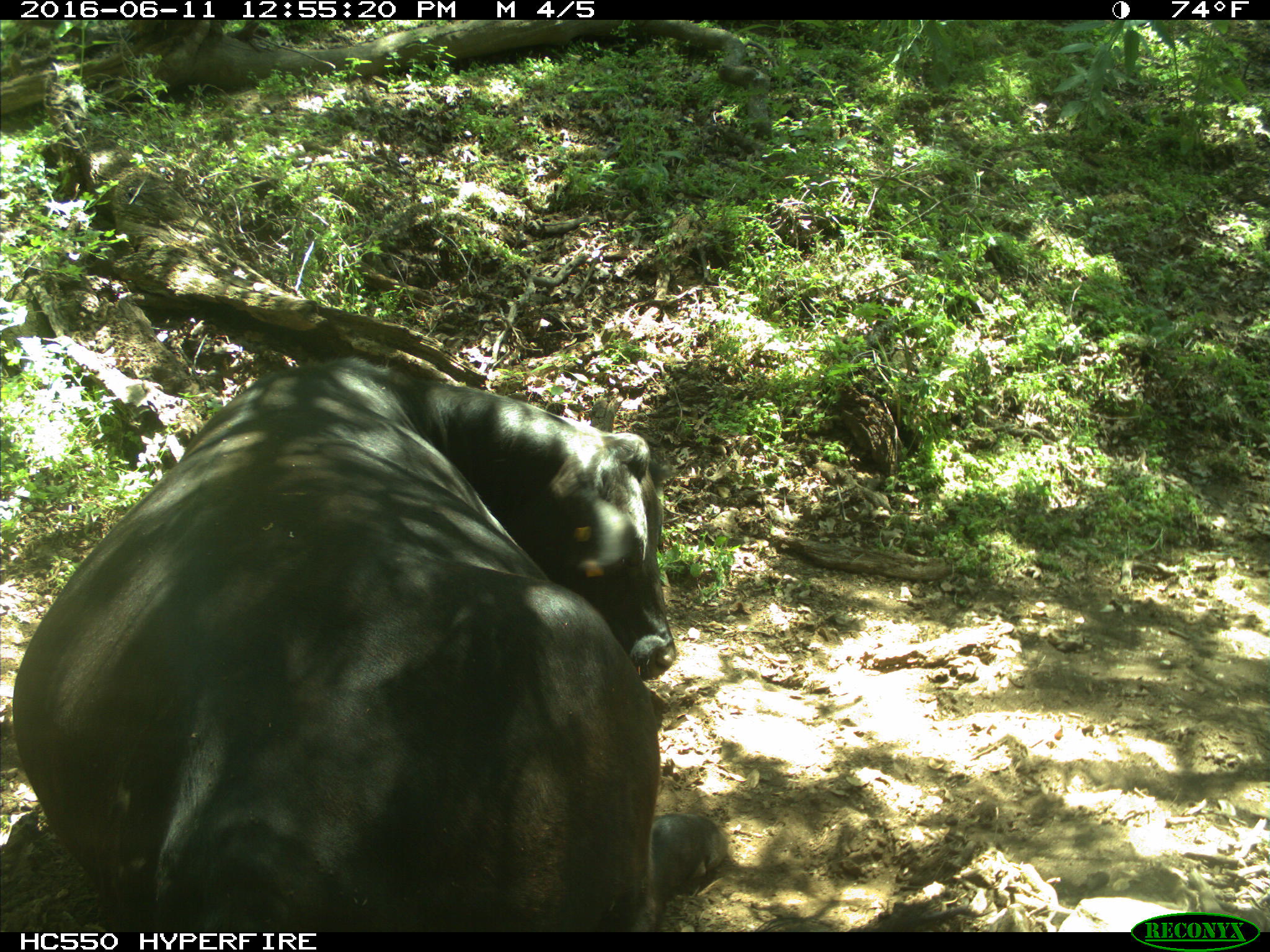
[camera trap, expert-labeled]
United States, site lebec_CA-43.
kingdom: Animalia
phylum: Chordata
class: Mammalia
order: Artiodactyla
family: Bovidae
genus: Bos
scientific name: Bos taurus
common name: domestic cow